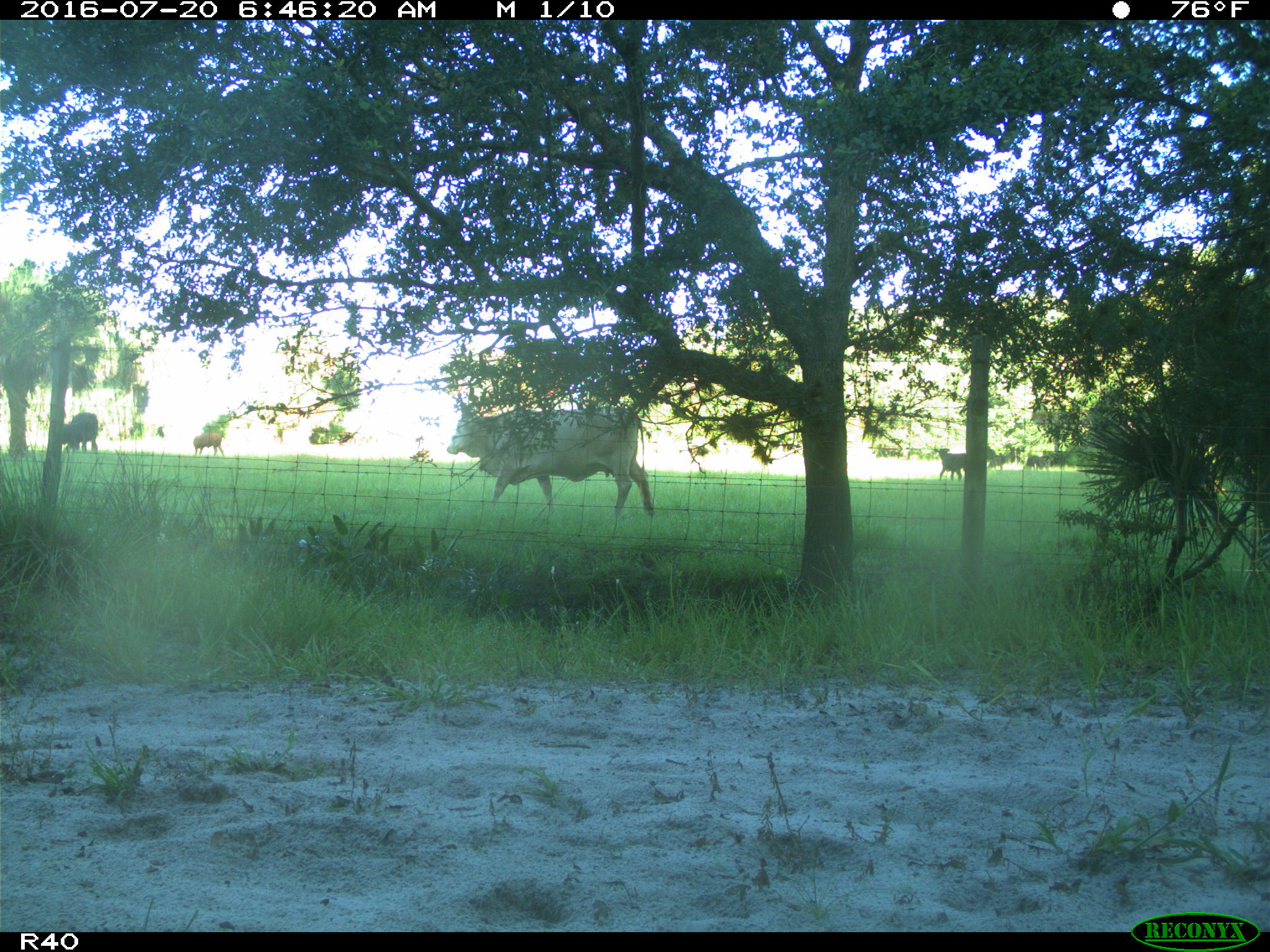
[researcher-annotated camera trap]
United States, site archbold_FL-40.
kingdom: Animalia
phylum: Chordata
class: Mammalia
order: Artiodactyla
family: Bovidae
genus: Bos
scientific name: Bos taurus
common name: domestic cow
Bos taurus (domestic cow).